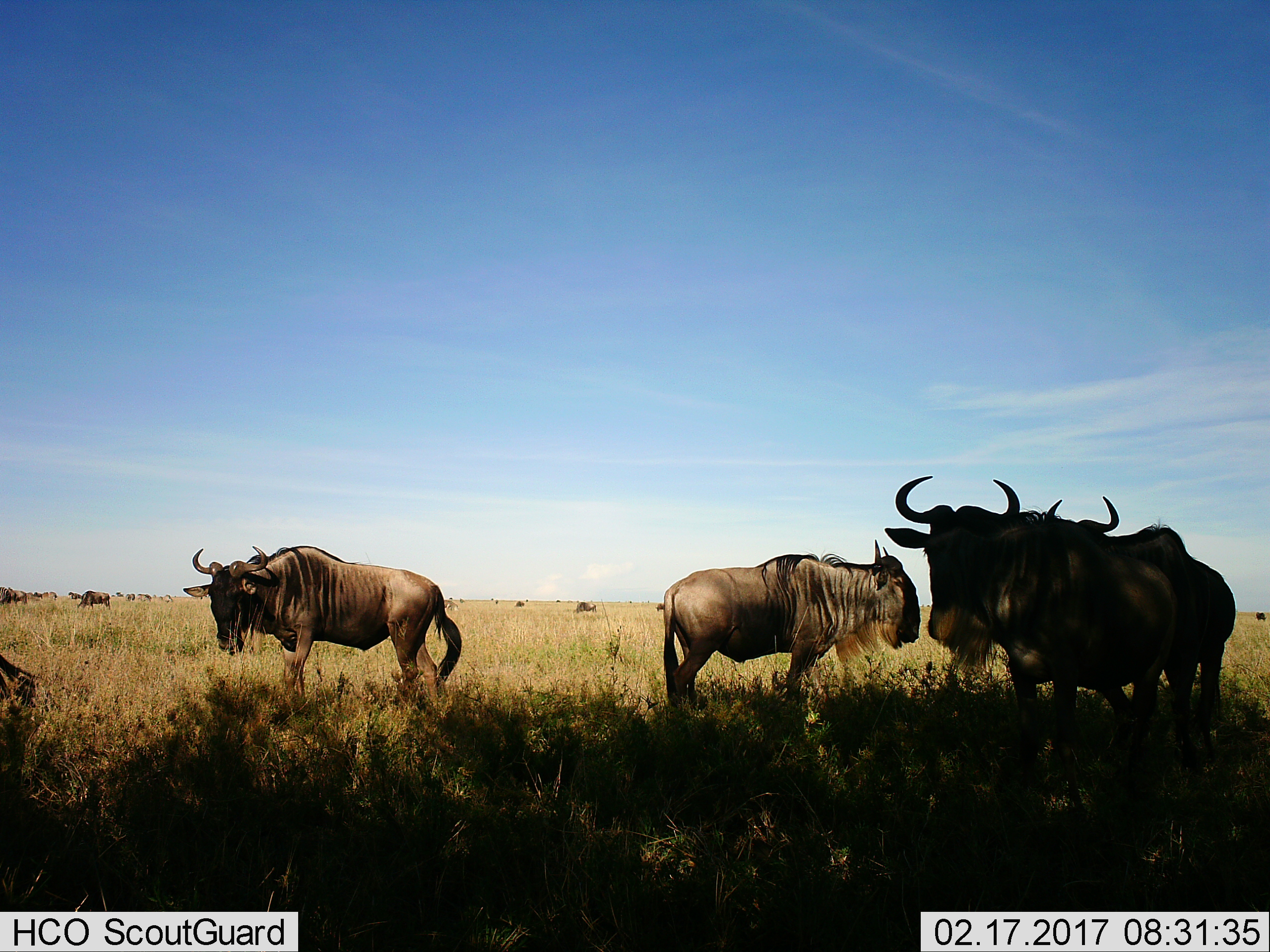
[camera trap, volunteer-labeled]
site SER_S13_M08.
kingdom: Animalia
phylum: Chordata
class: Mammalia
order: Artiodactyla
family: Bovidae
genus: Connochaetes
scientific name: Connochaetes taurinus taurinus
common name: blue wildebeest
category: wildebeestblue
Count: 11-50.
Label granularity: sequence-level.